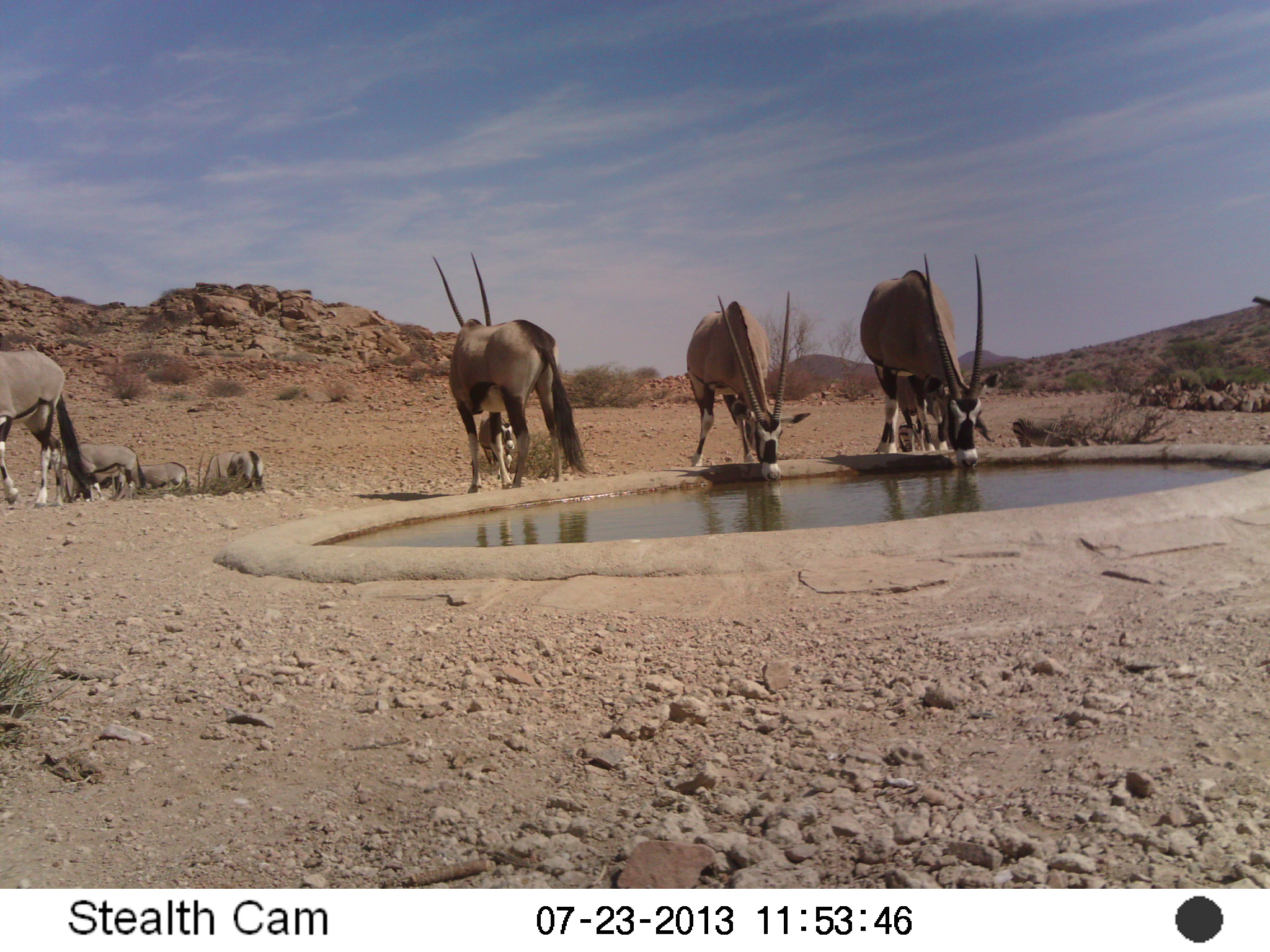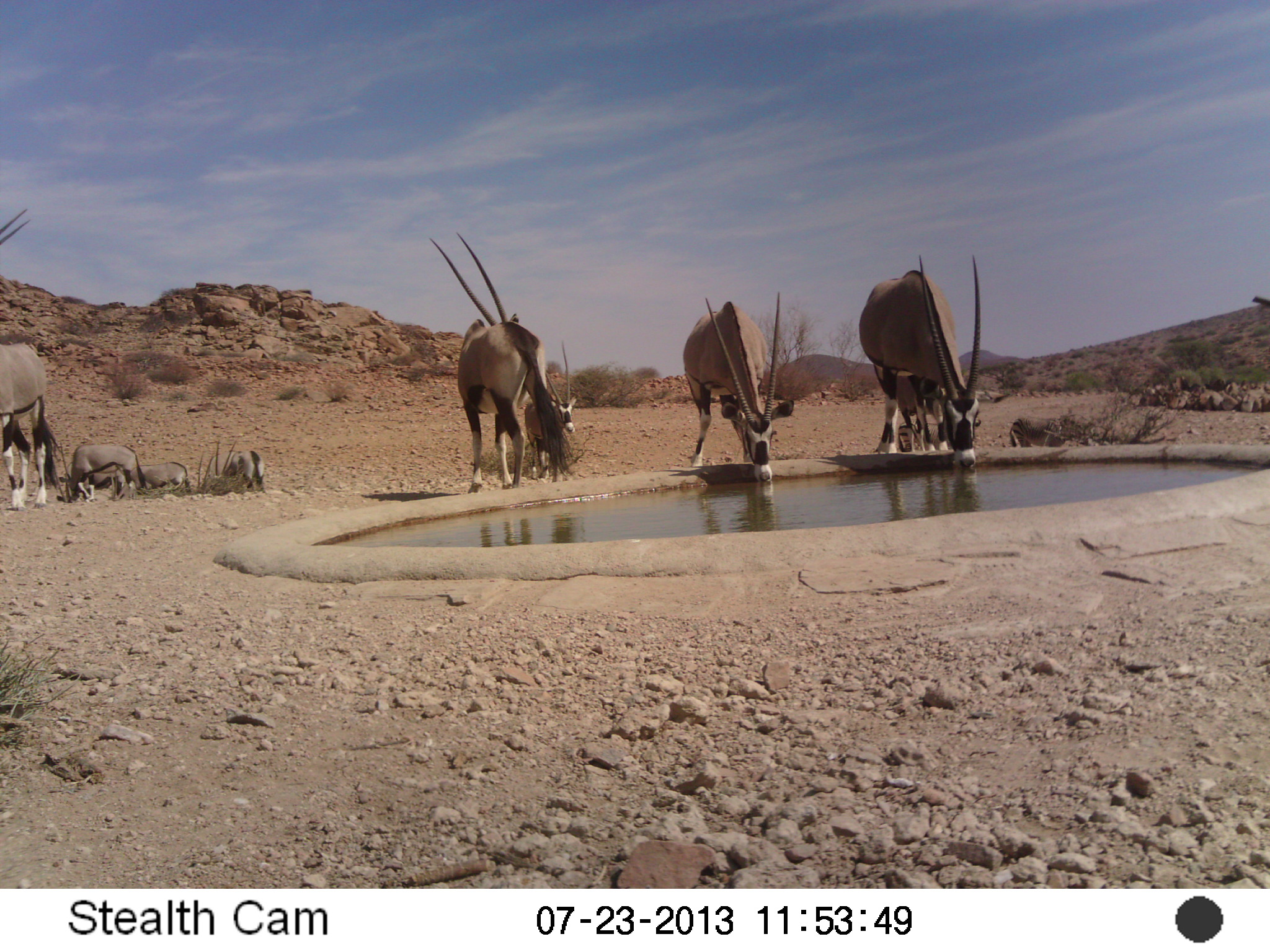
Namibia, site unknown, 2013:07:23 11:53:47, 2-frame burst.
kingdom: Animalia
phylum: Chordata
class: Mammalia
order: Artiodactyla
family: Bovidae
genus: Oryx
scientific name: Oryx gazella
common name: gemsbok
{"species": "Oryx gazella (gemsbok)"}